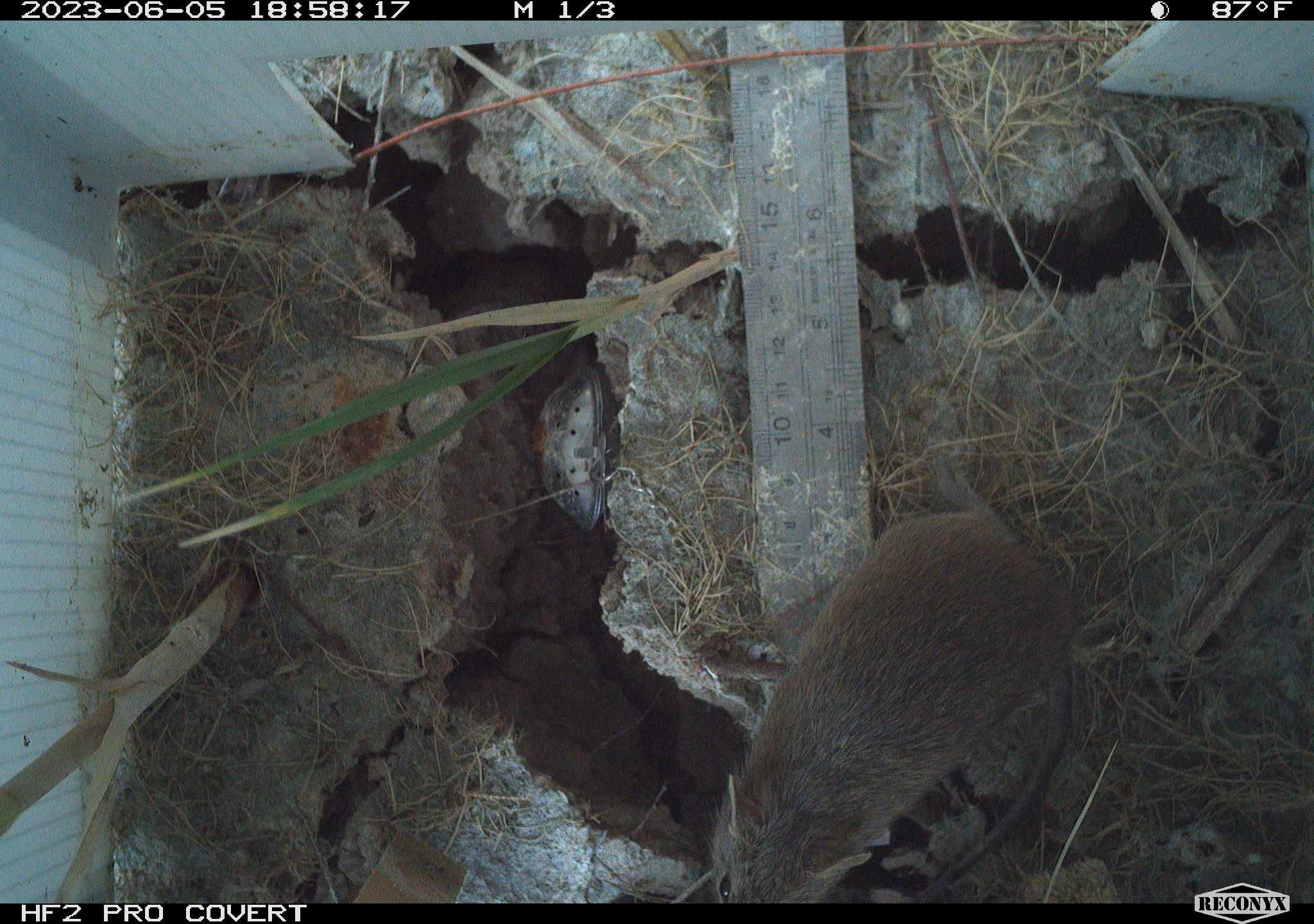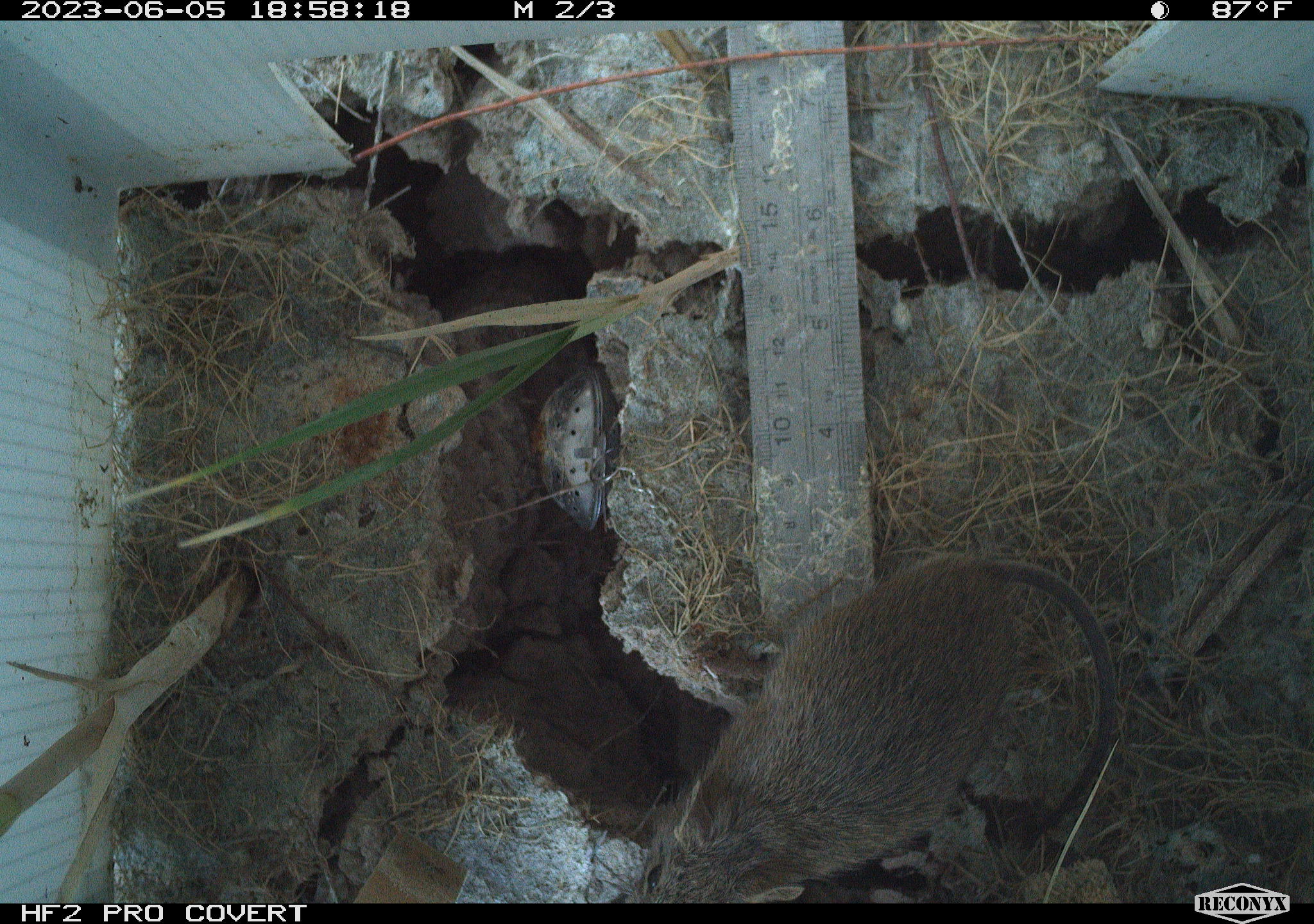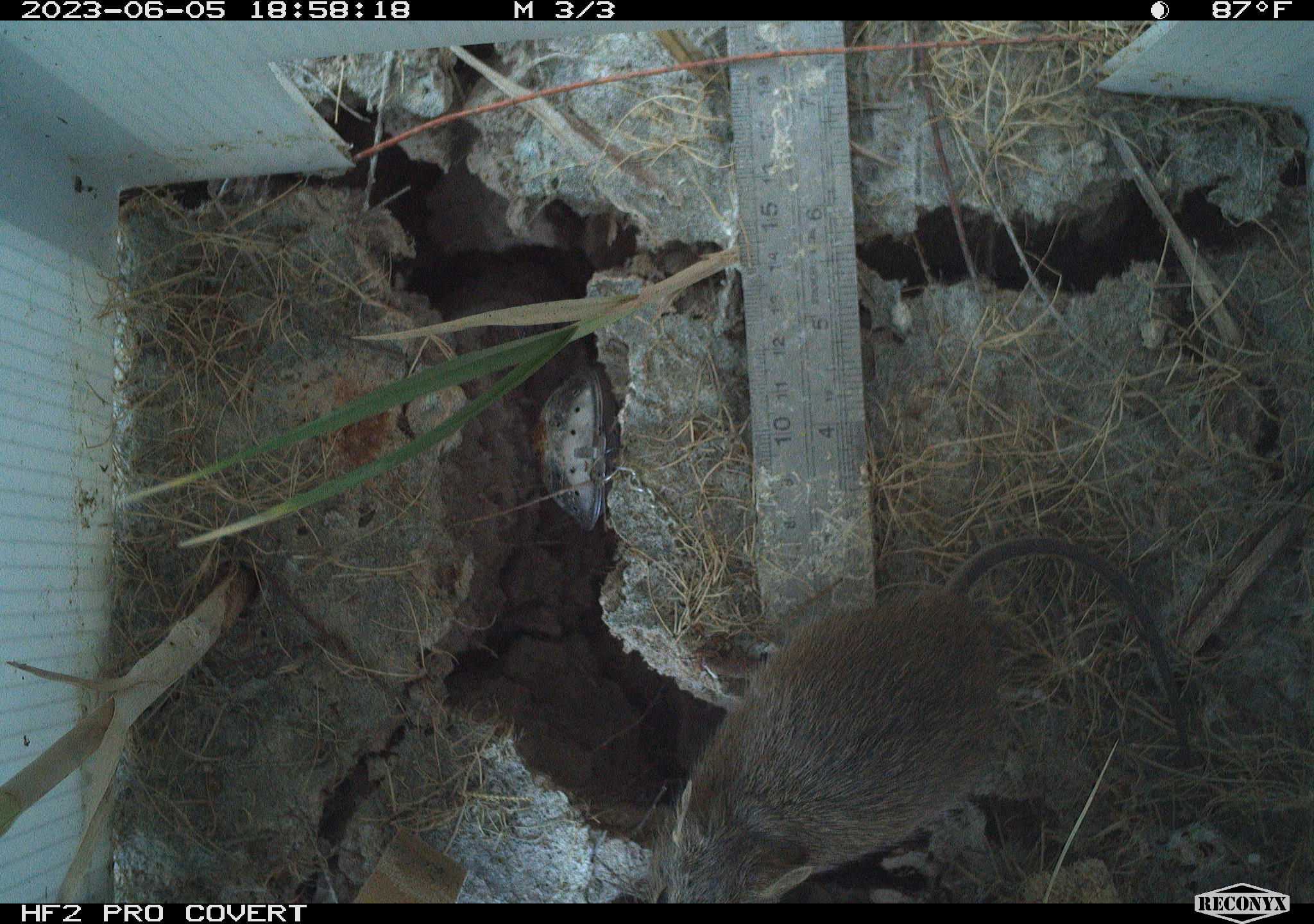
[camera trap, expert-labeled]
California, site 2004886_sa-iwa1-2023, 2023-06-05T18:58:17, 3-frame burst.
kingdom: Animalia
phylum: Chordata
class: Mammalia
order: Rodentia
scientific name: Rodentia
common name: mouse species